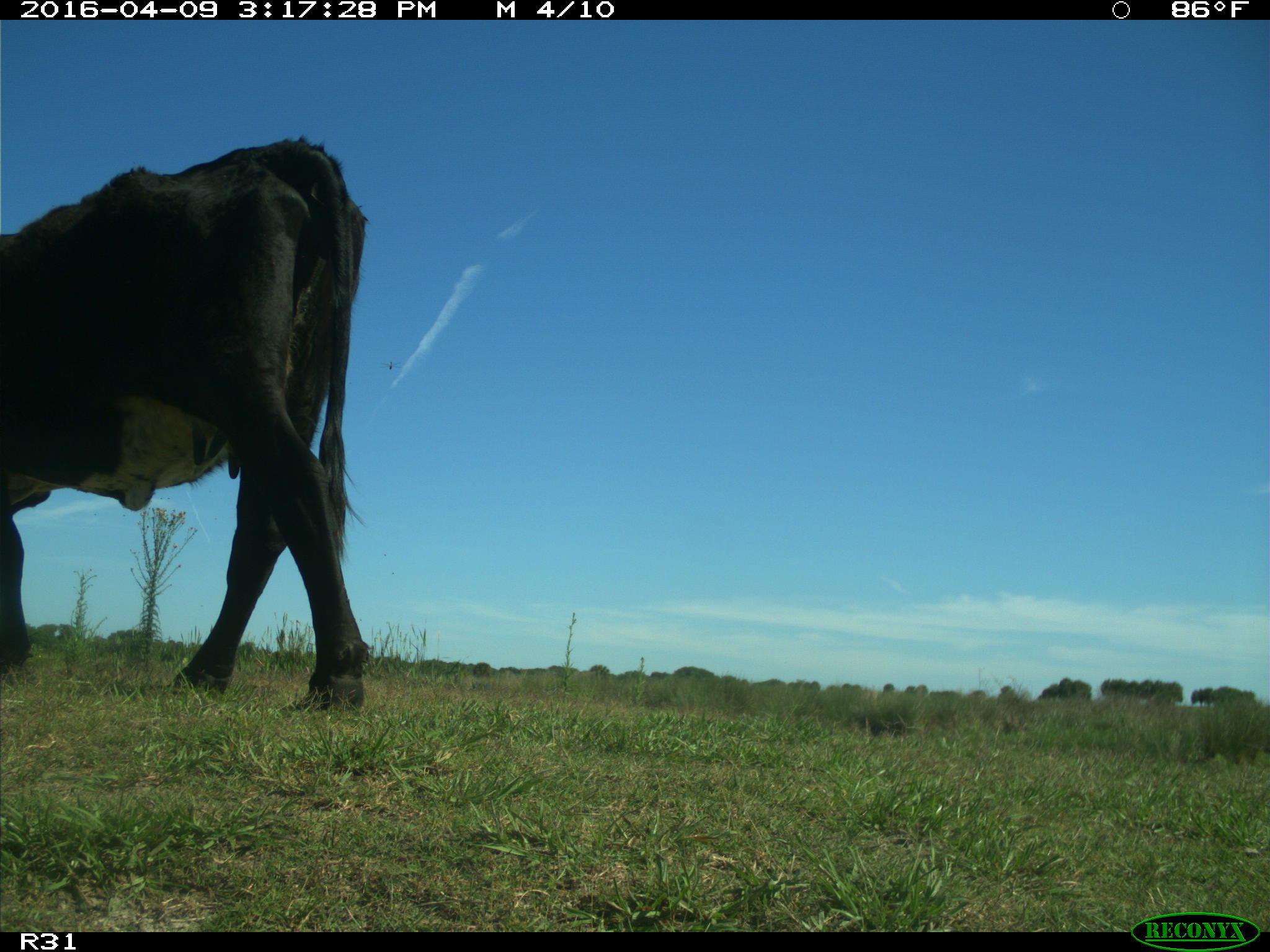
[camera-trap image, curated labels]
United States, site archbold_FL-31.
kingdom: Animalia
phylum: Chordata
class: Mammalia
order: Artiodactyla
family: Bovidae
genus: Bos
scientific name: Bos taurus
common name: domestic cow